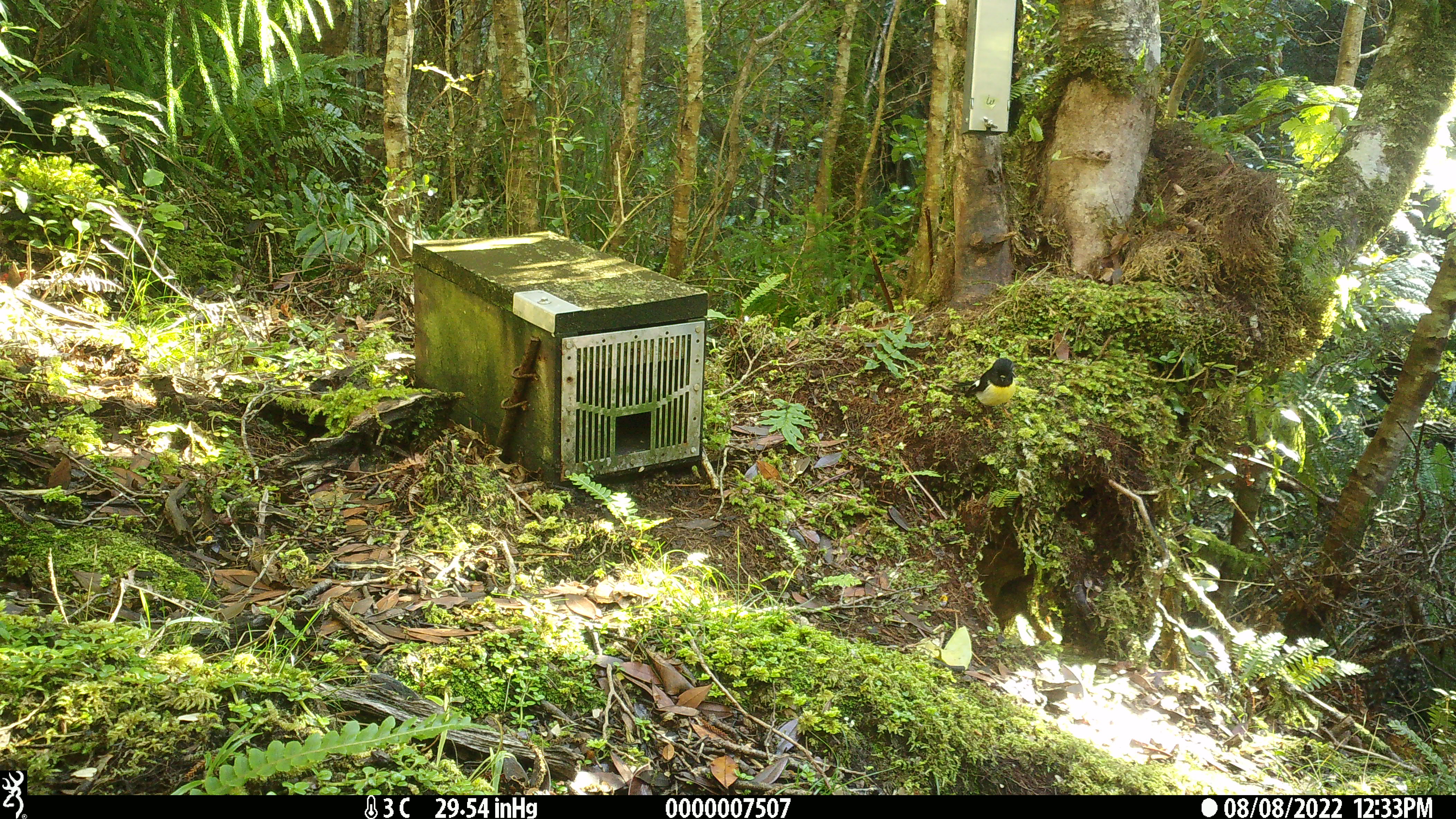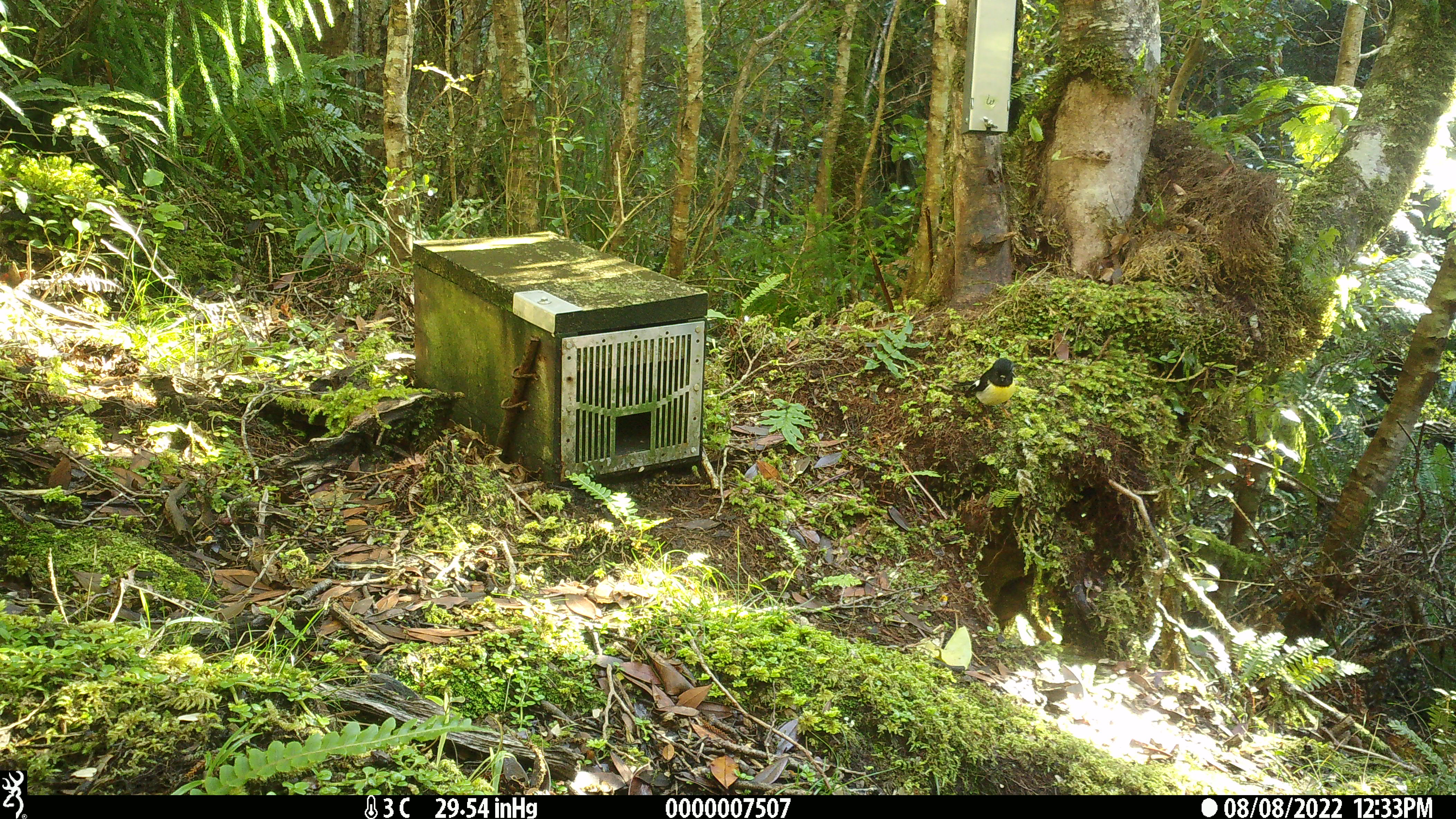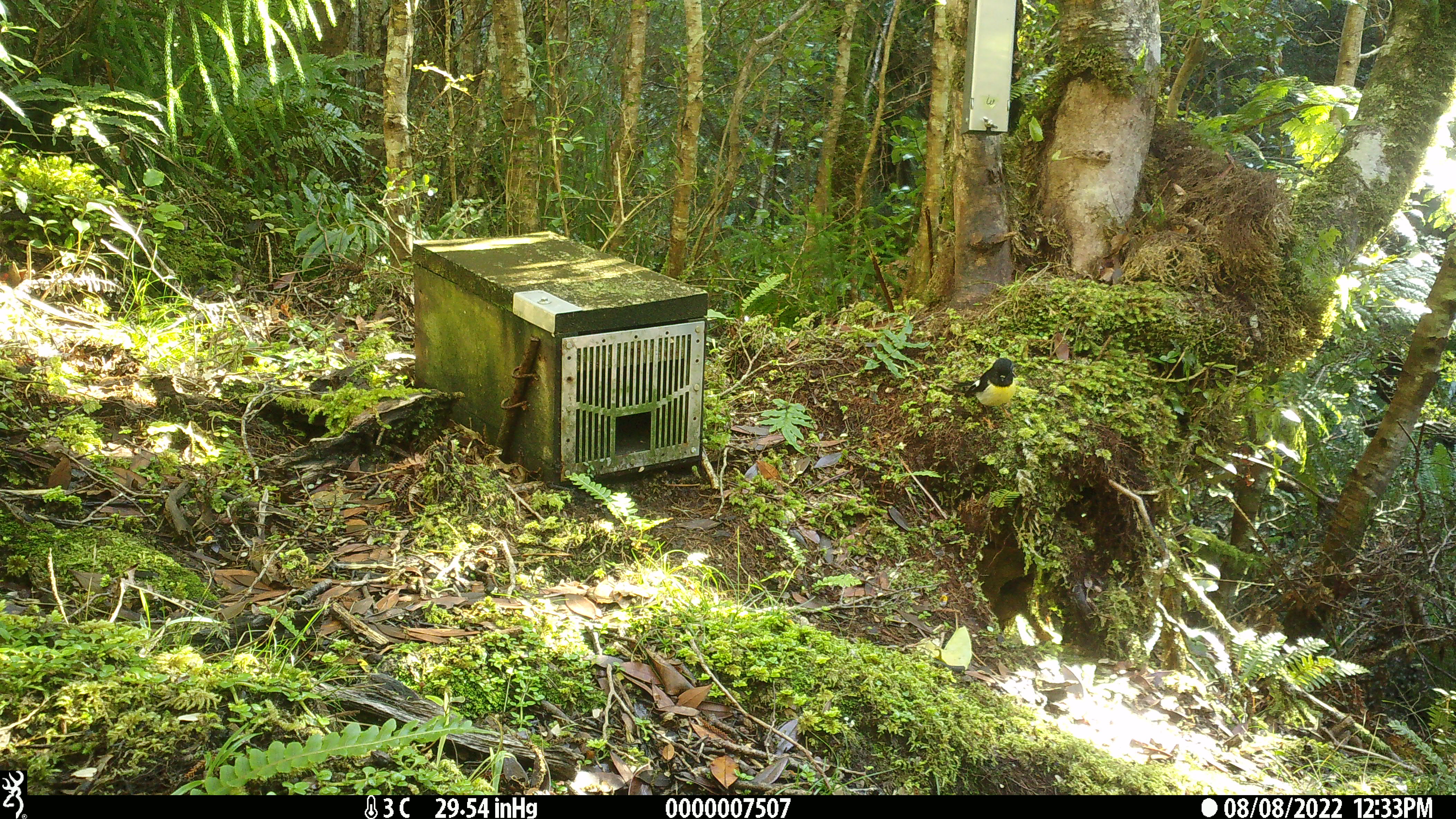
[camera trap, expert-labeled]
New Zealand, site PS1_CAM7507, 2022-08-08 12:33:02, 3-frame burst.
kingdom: Animalia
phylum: Chordata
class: Aves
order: Passeriformes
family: Petroicidae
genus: Petroica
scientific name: Petroica macrocephala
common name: tomtit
Tomtit (Petroica macrocephala).